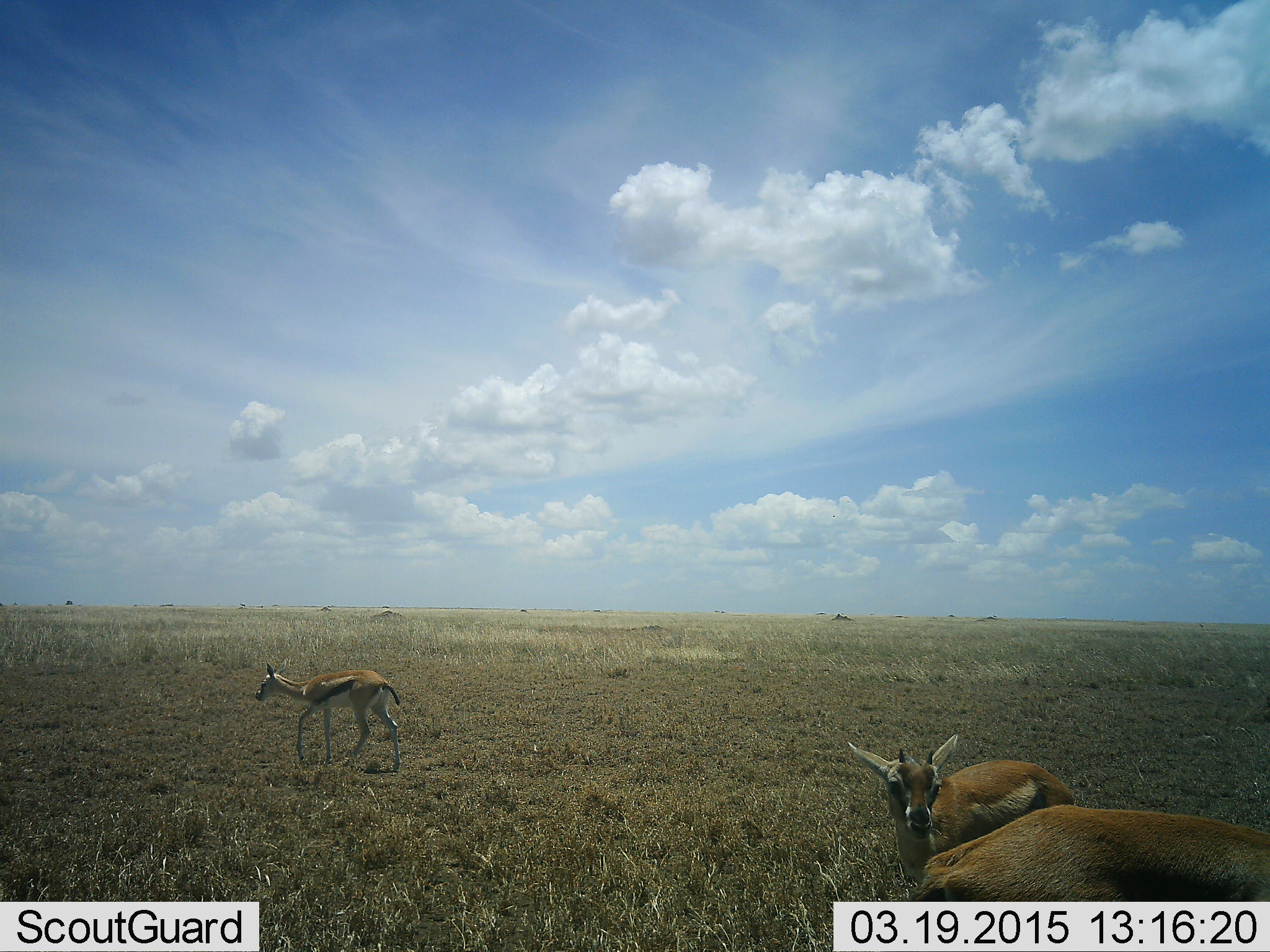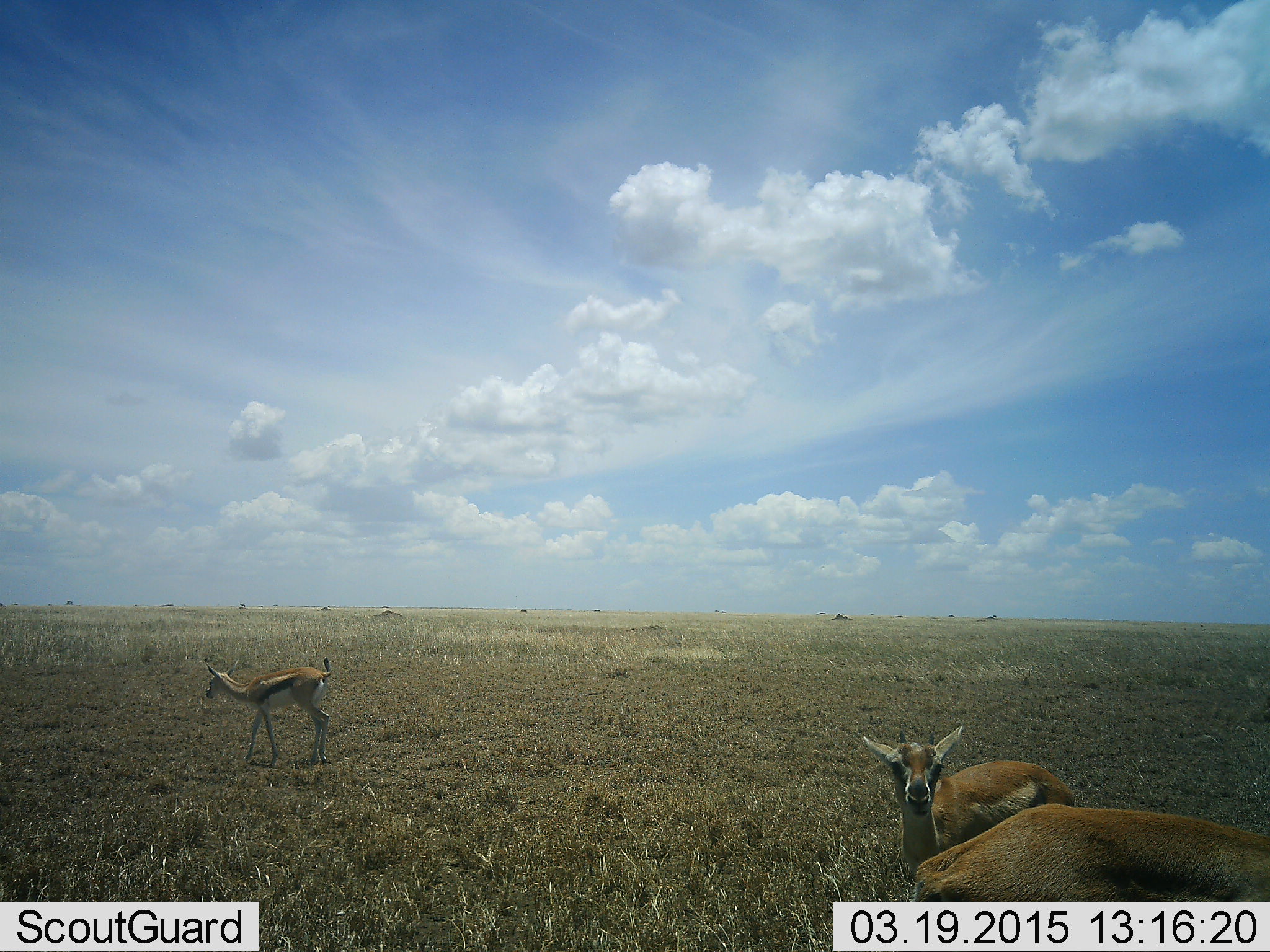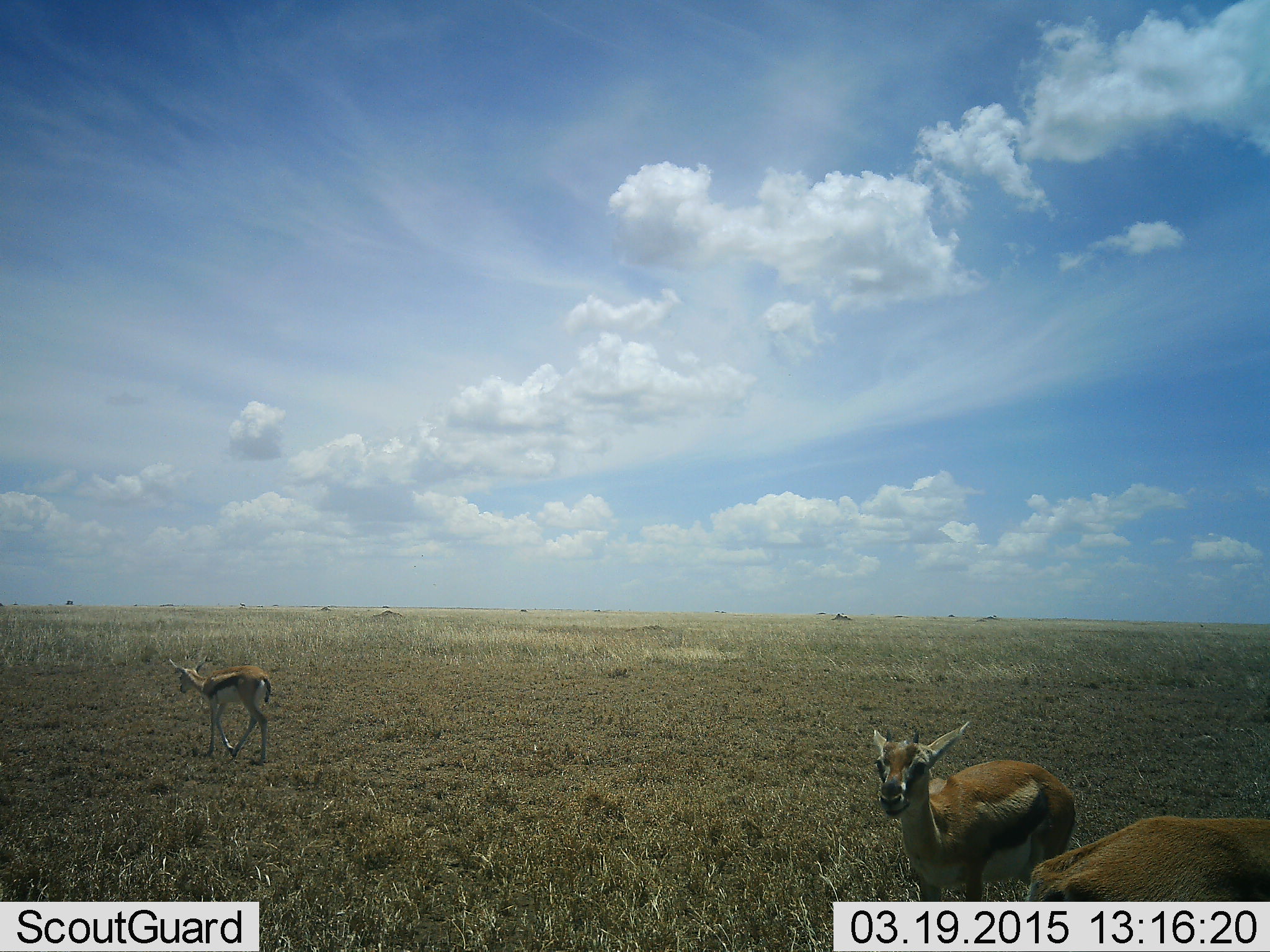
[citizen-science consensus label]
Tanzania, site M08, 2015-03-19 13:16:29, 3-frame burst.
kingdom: Animalia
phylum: Chordata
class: Mammalia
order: Artiodactyla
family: Bovidae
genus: Eudorcas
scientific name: Eudorcas thomsonii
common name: thomson's gazelle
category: gazellethomsons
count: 3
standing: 70%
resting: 0%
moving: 80%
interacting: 0%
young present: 0%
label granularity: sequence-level